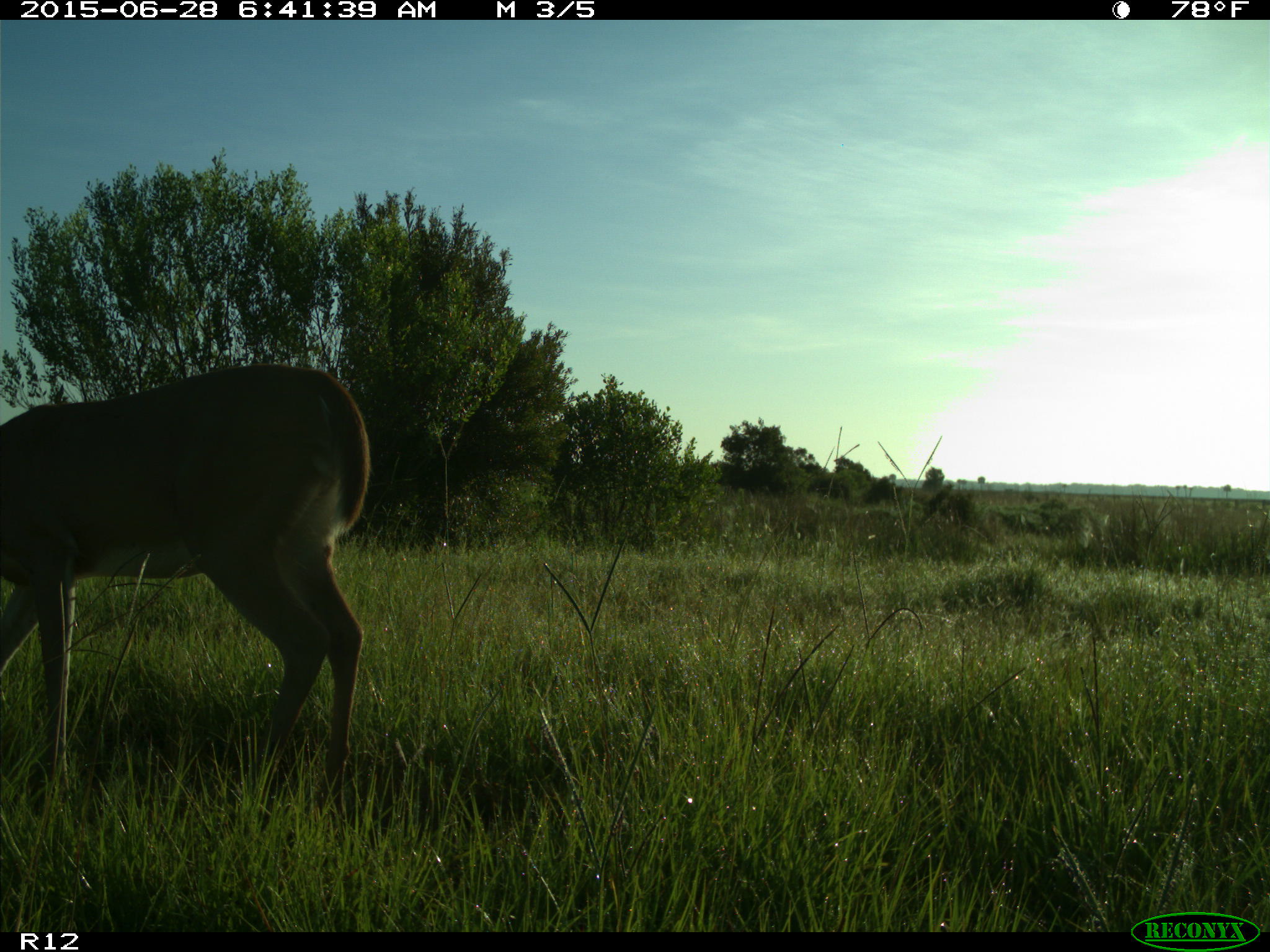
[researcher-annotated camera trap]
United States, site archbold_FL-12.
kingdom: Animalia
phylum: Chordata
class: Mammalia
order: Artiodactyla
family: Cervidae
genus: Odocoileus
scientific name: Odocoileus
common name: deer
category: unidentified deer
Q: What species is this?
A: Unidentified deer (deer) (Odocoileus).